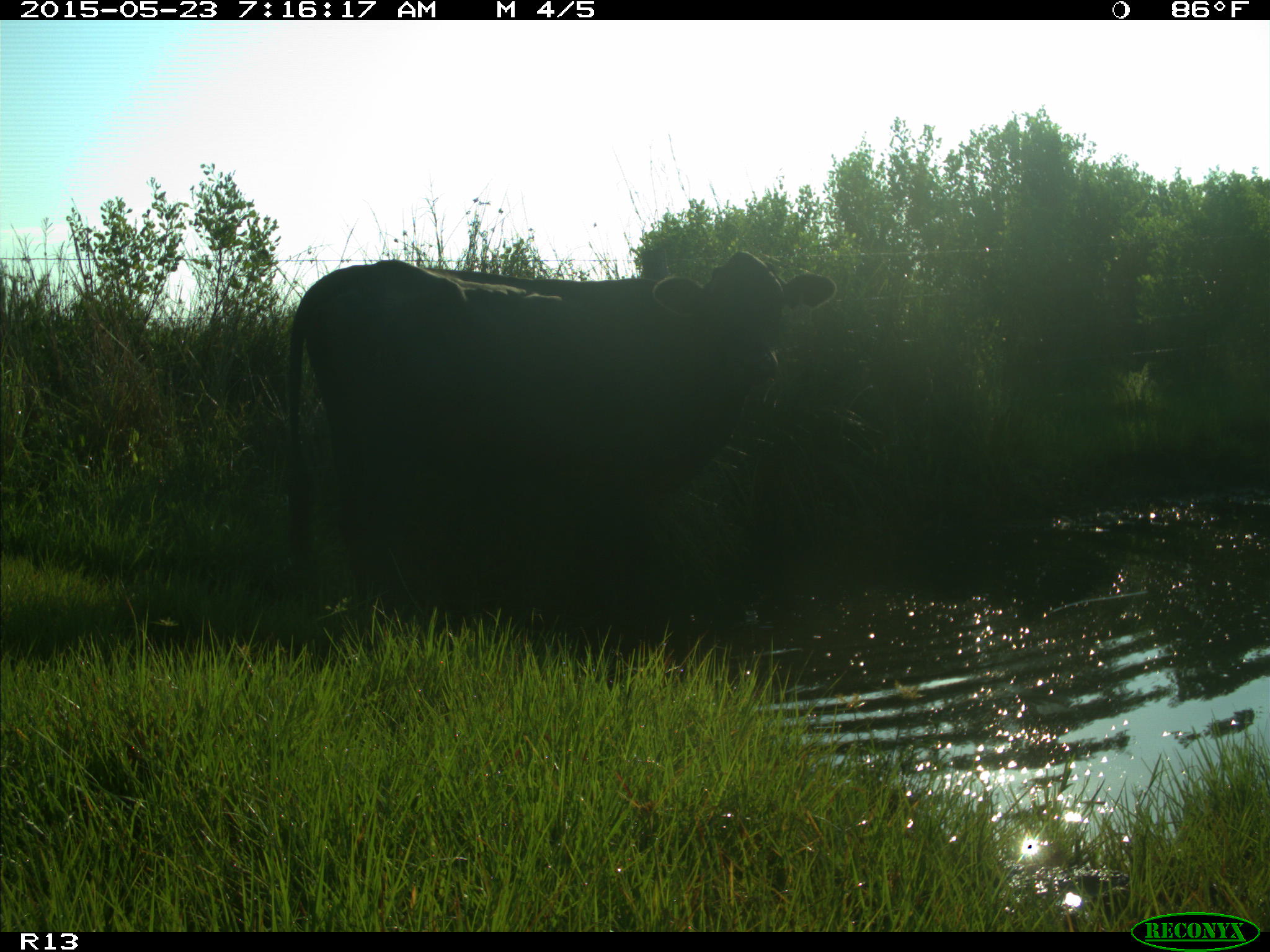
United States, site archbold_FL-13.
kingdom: Animalia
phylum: Chordata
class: Mammalia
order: Artiodactyla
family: Bovidae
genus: Bos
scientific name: Bos taurus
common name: domestic cow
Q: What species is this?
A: Bos taurus (domestic cow).